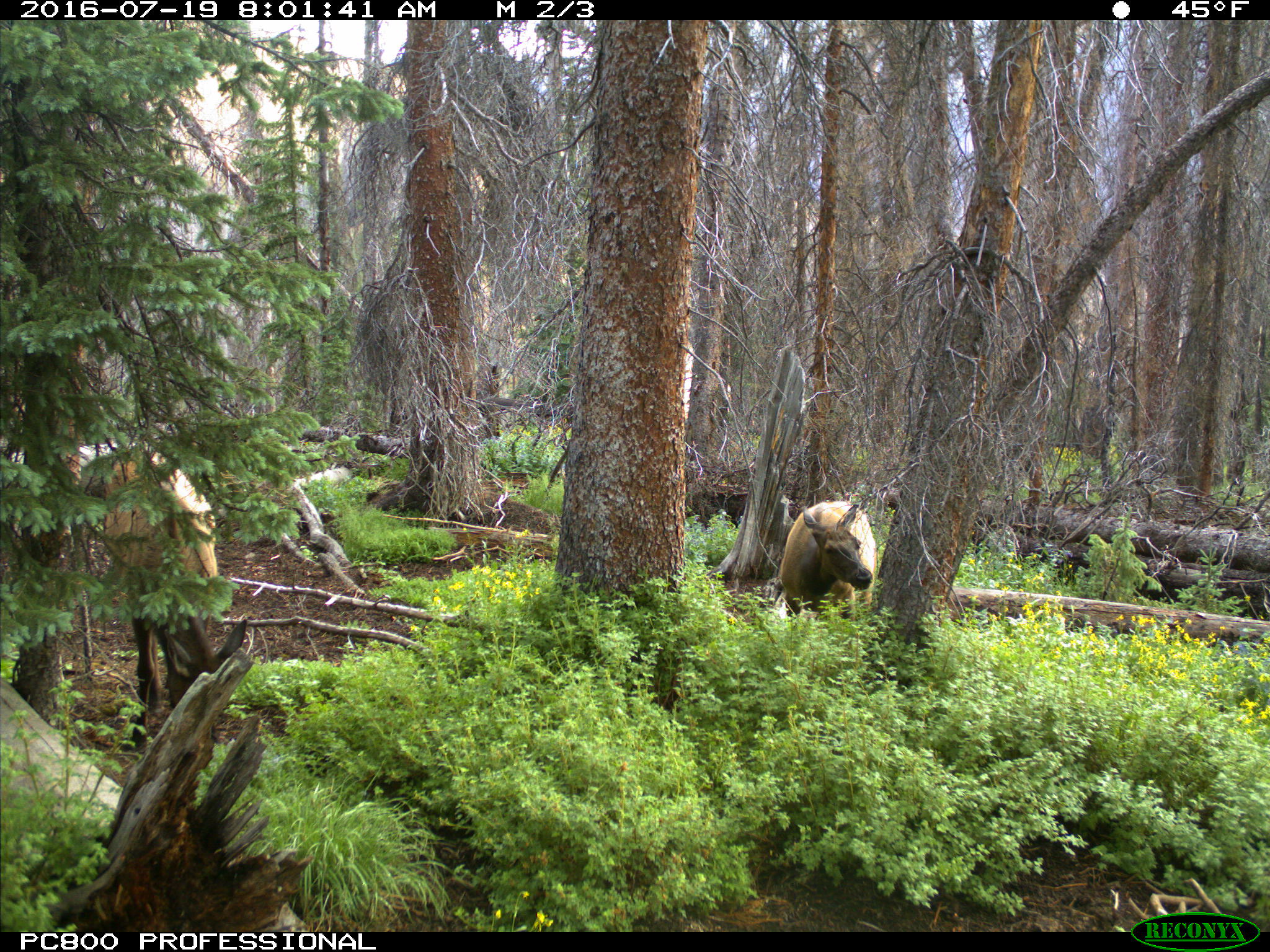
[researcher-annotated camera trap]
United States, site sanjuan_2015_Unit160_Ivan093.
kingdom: Animalia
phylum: Chordata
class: Mammalia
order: Artiodactyla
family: Cervidae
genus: Cervus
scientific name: Cervus elaphus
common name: red deer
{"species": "Cervus elaphus (red deer)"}